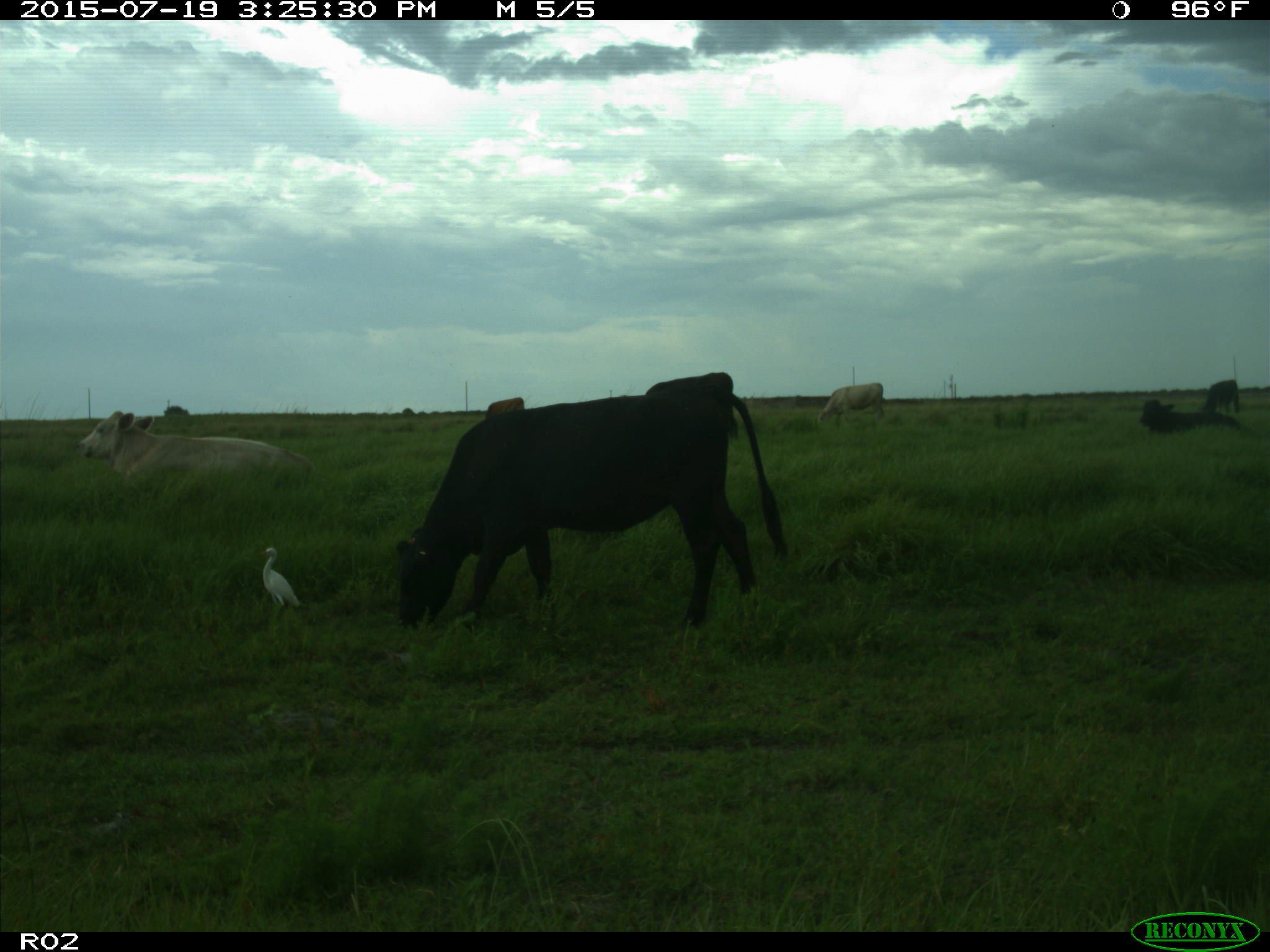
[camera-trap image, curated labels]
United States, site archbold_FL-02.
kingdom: Animalia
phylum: Chordata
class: Mammalia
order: Artiodactyla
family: Bovidae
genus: Bos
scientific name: Bos taurus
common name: domestic cow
Bos taurus (domestic cow).